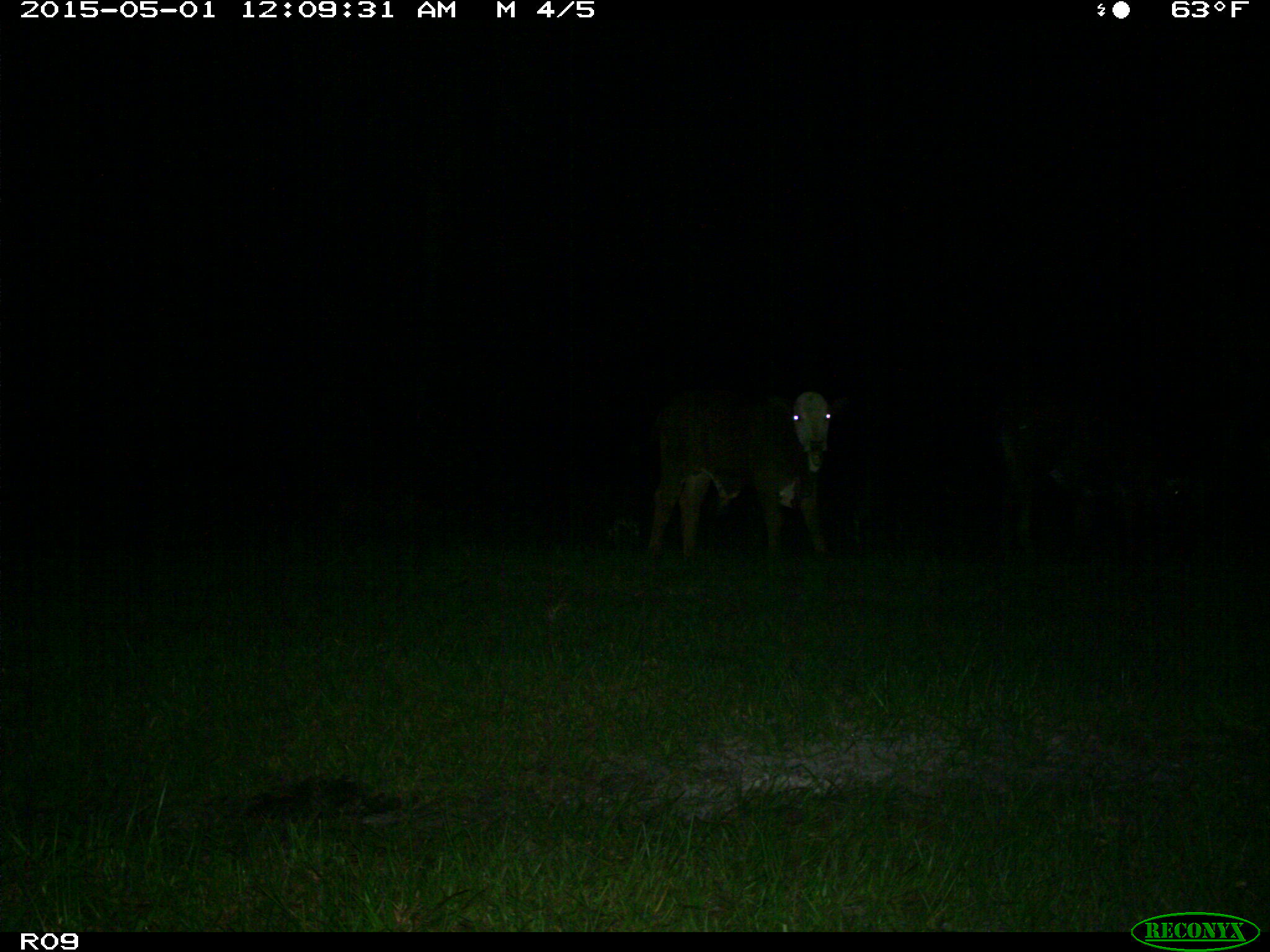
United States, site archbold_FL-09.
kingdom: Animalia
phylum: Chordata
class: Mammalia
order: Artiodactyla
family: Bovidae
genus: Bos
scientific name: Bos taurus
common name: domestic cow